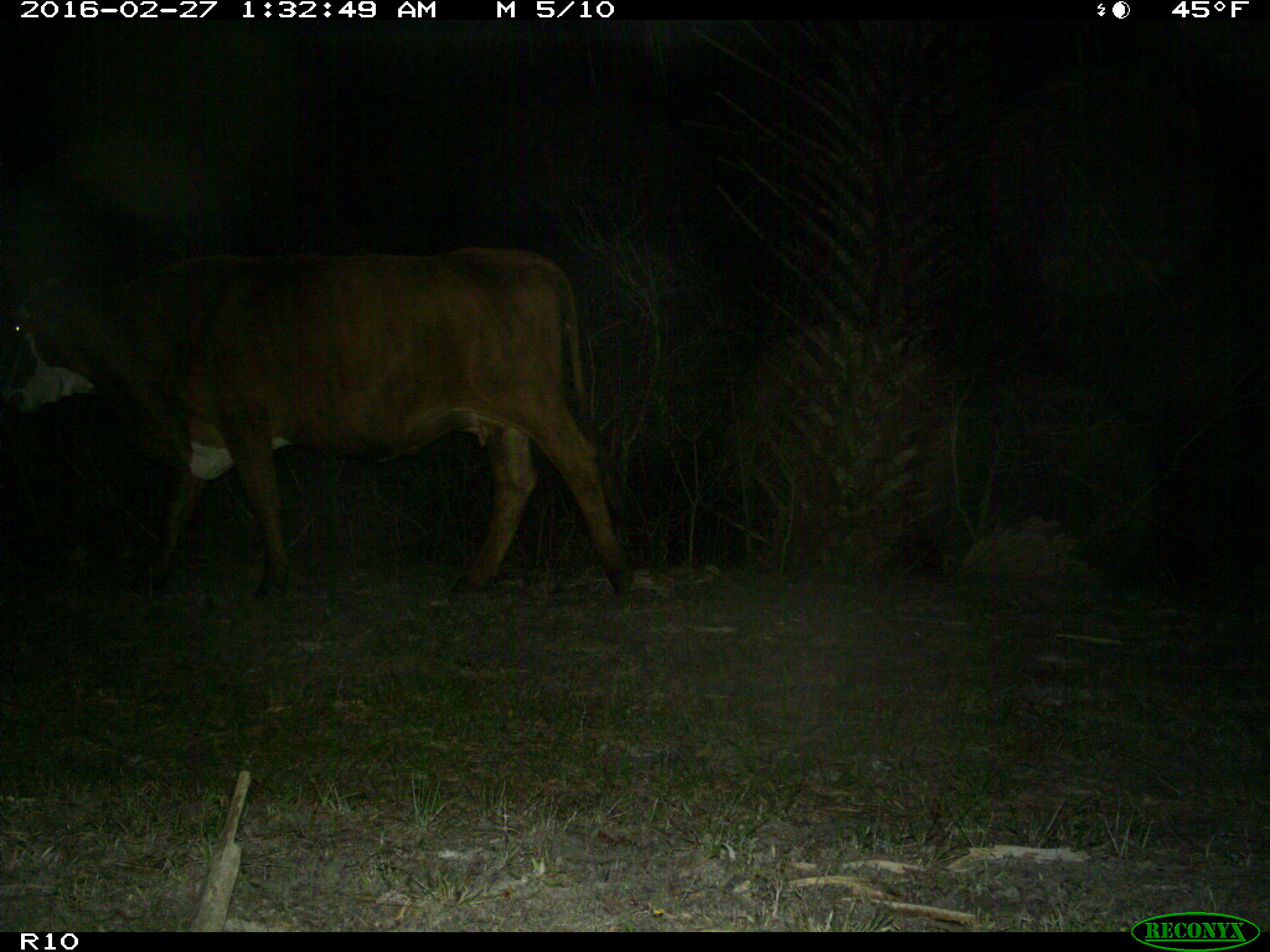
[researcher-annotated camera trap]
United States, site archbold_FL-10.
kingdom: Animalia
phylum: Chordata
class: Mammalia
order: Artiodactyla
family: Bovidae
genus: Bos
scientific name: Bos taurus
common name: domestic cow